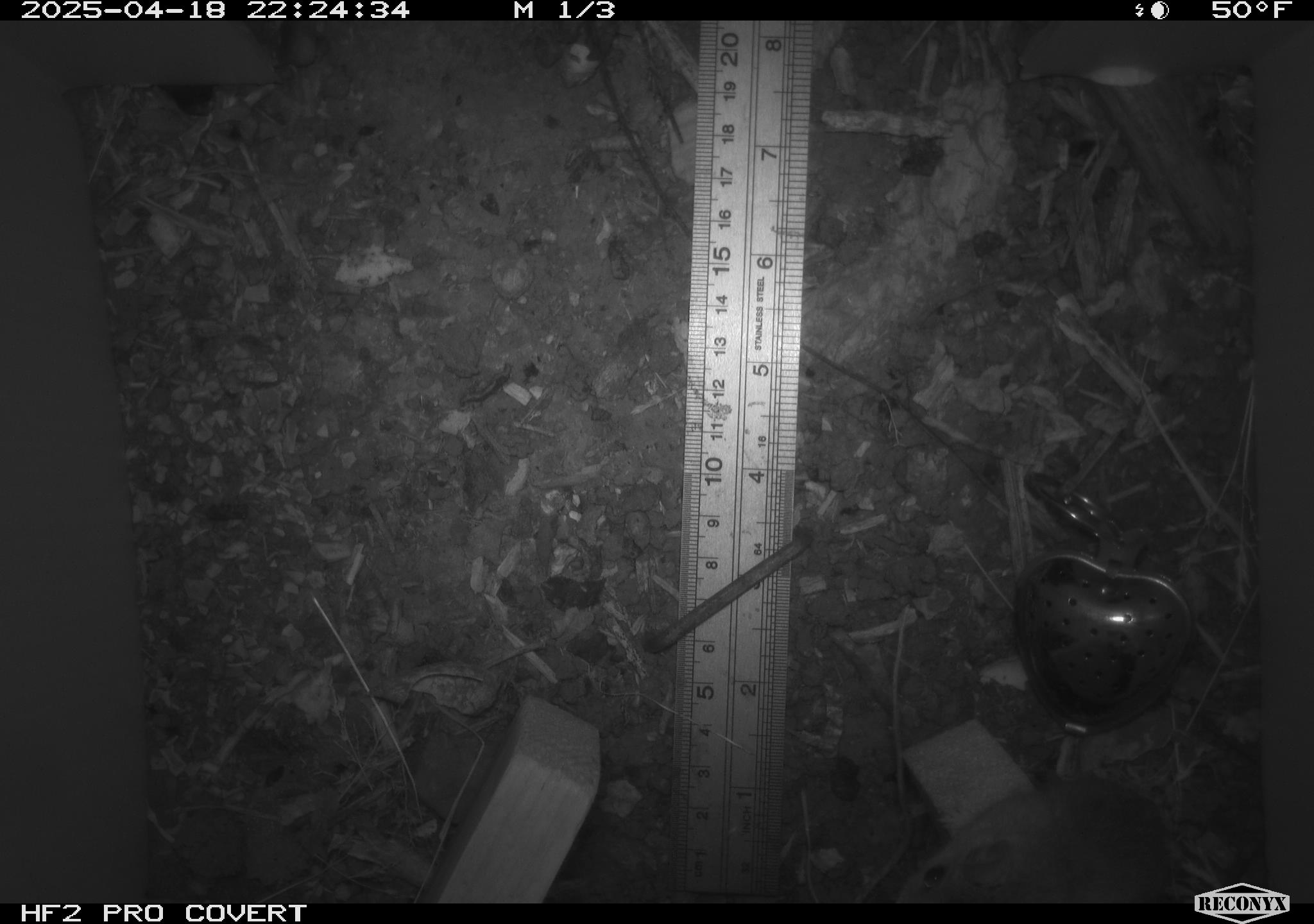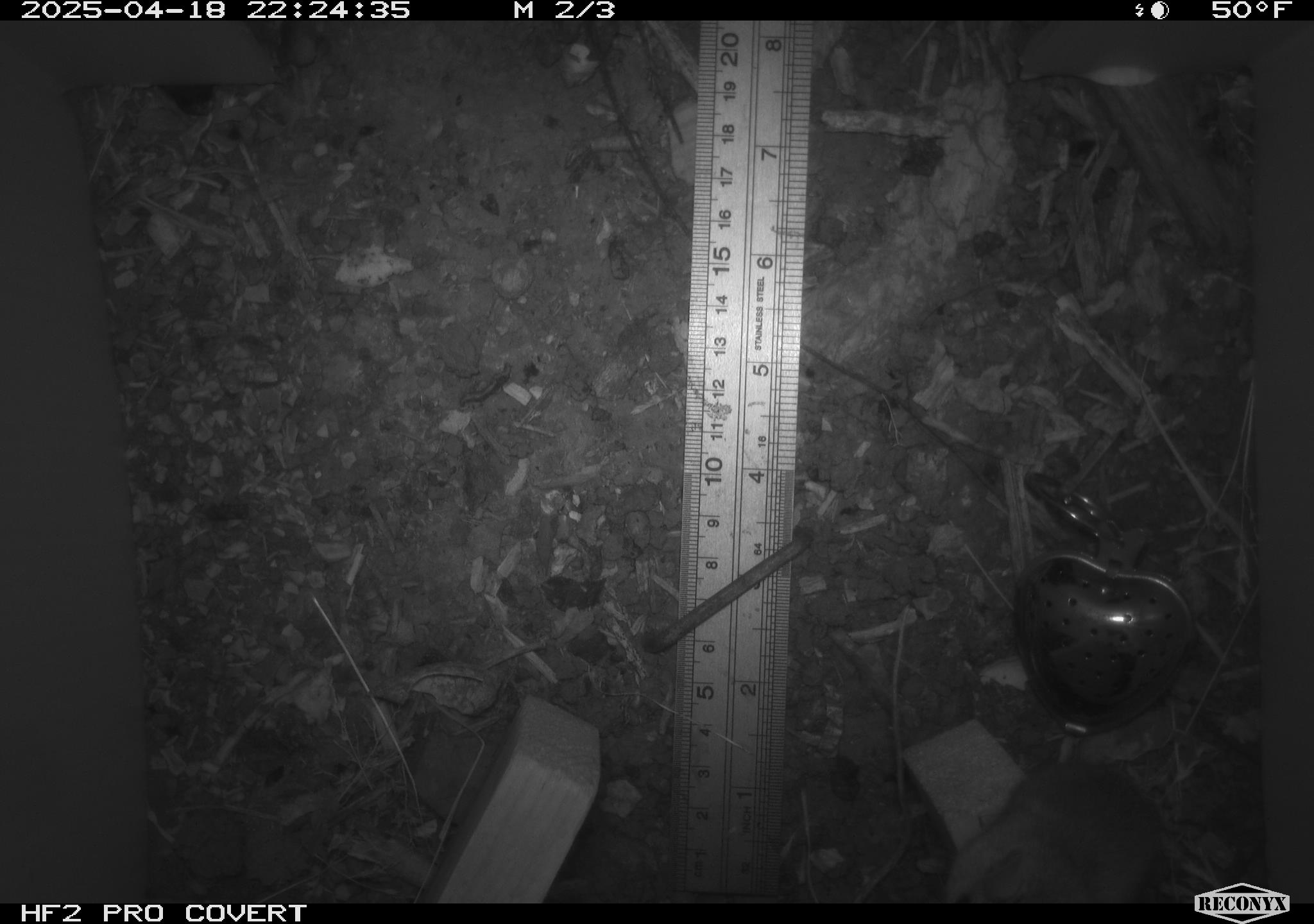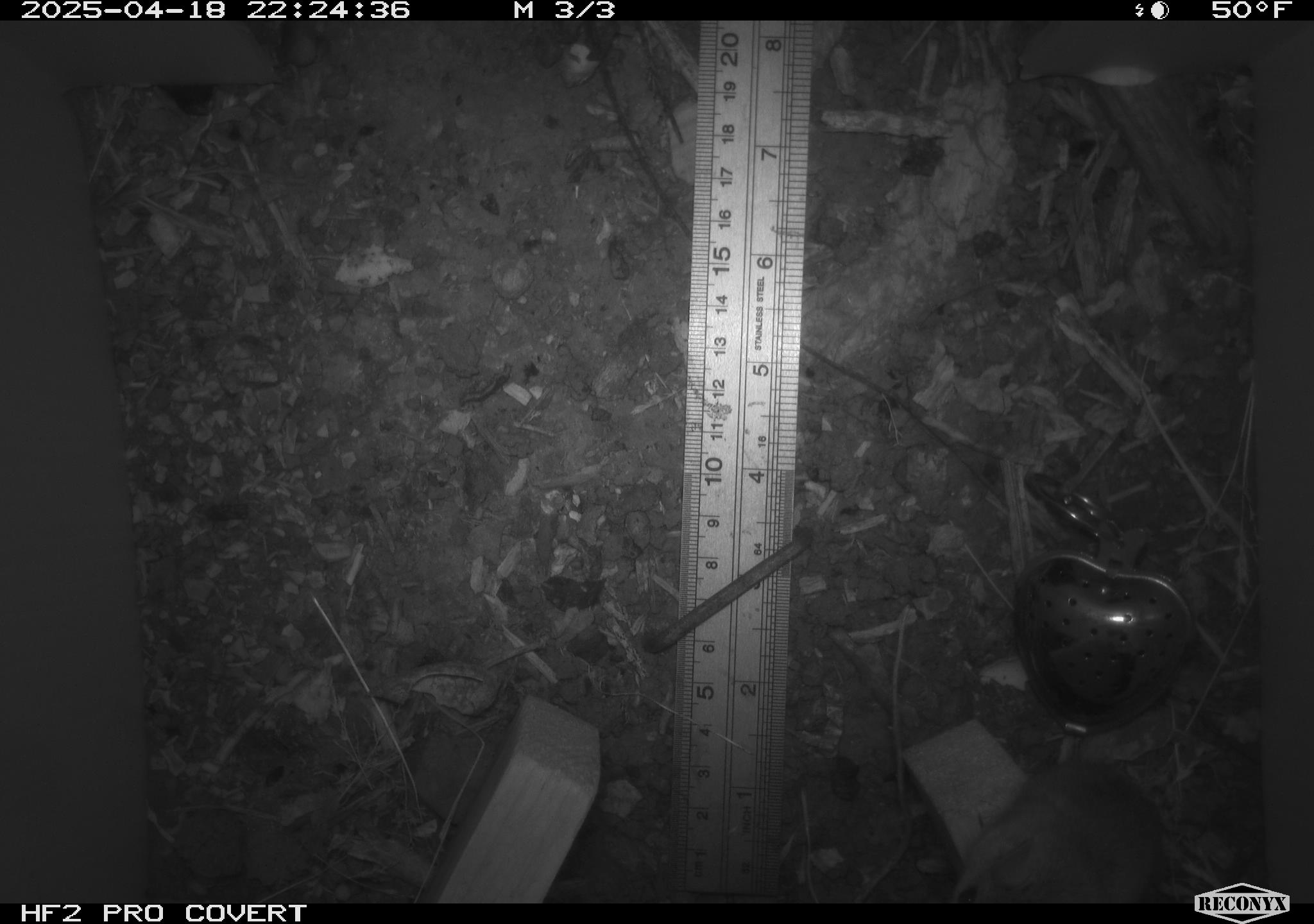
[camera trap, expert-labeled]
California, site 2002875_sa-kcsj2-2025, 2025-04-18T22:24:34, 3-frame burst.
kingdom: Animalia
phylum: Chordata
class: Mammalia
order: Rodentia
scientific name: Rodentia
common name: rodent